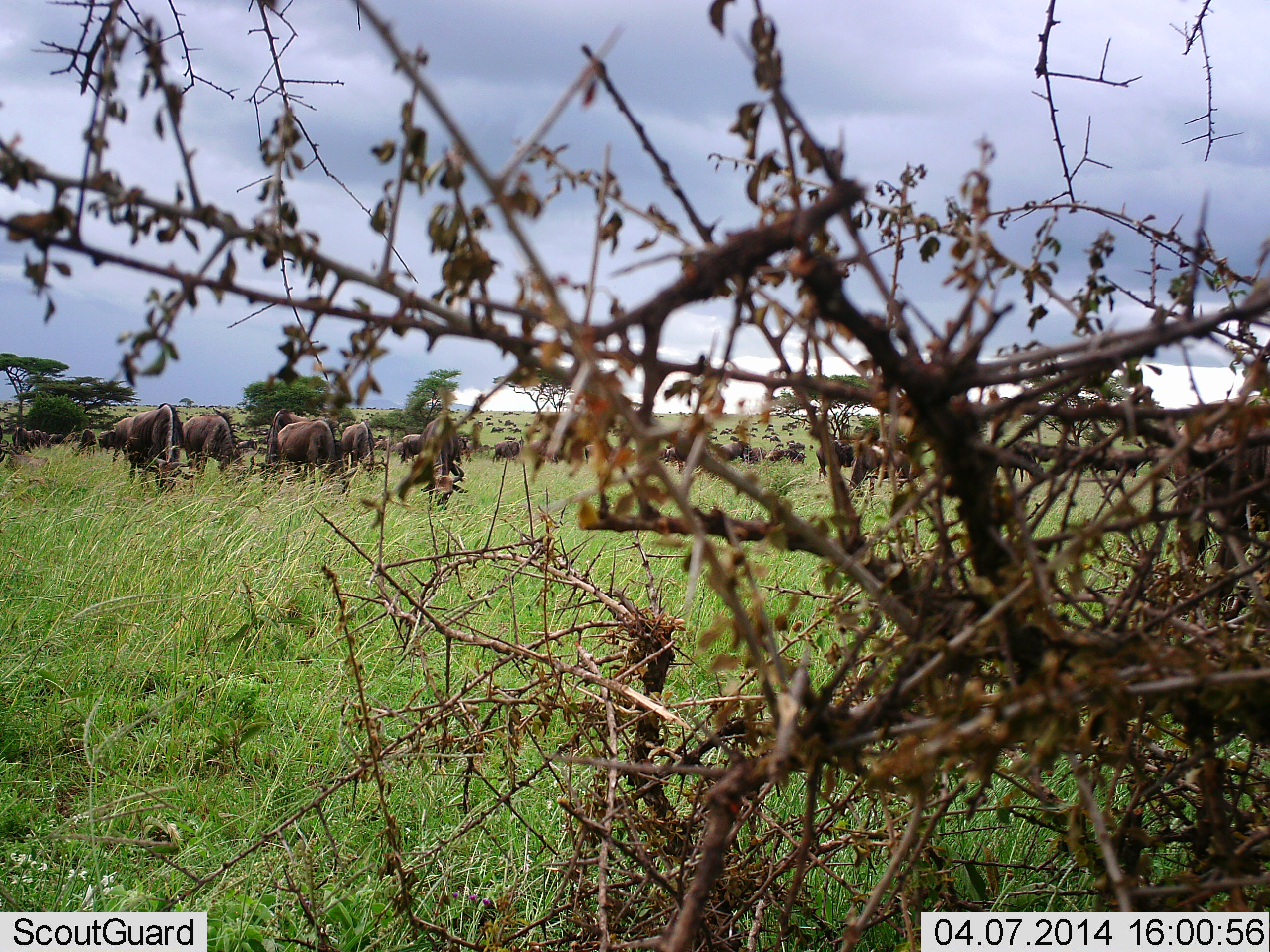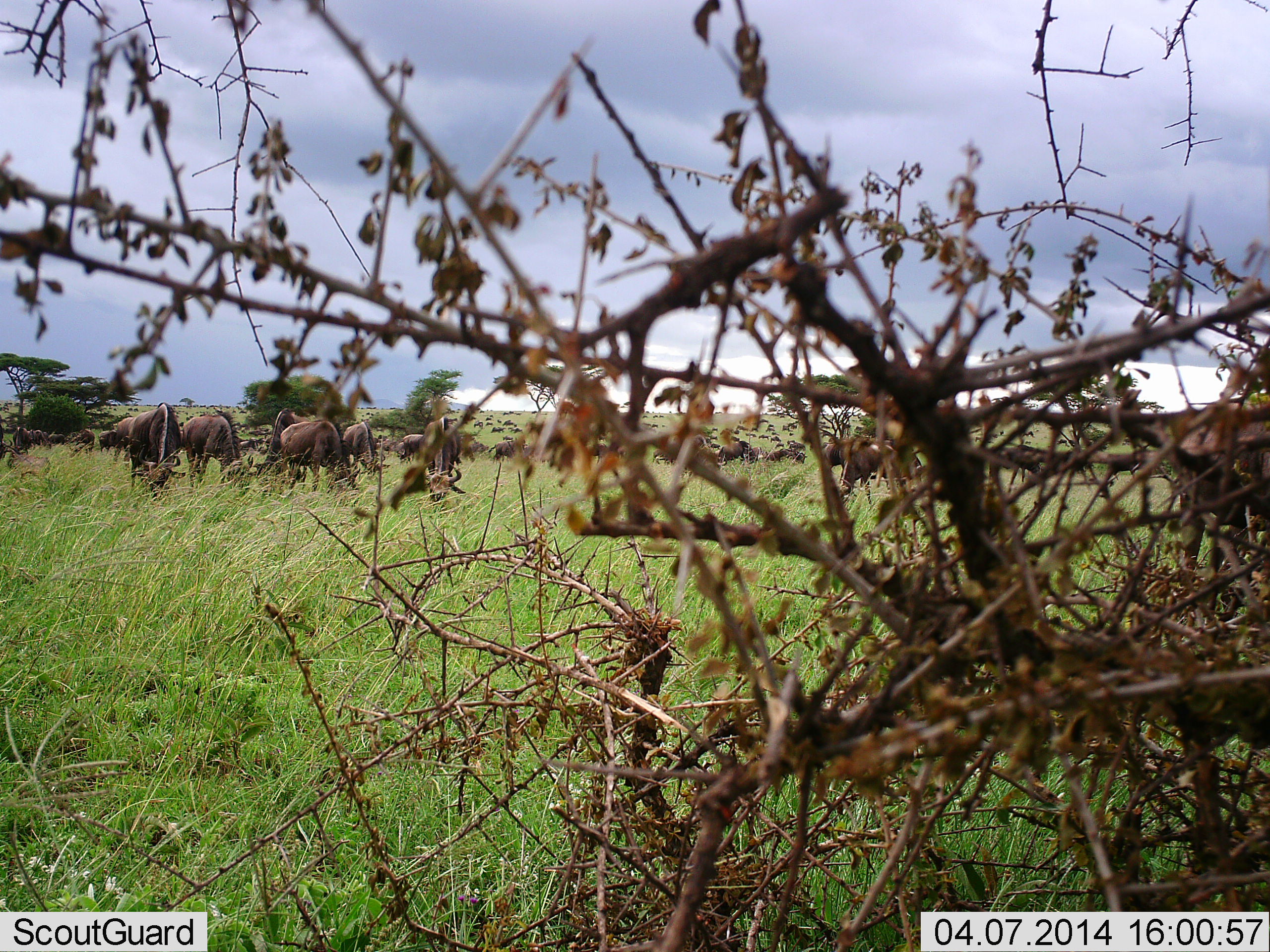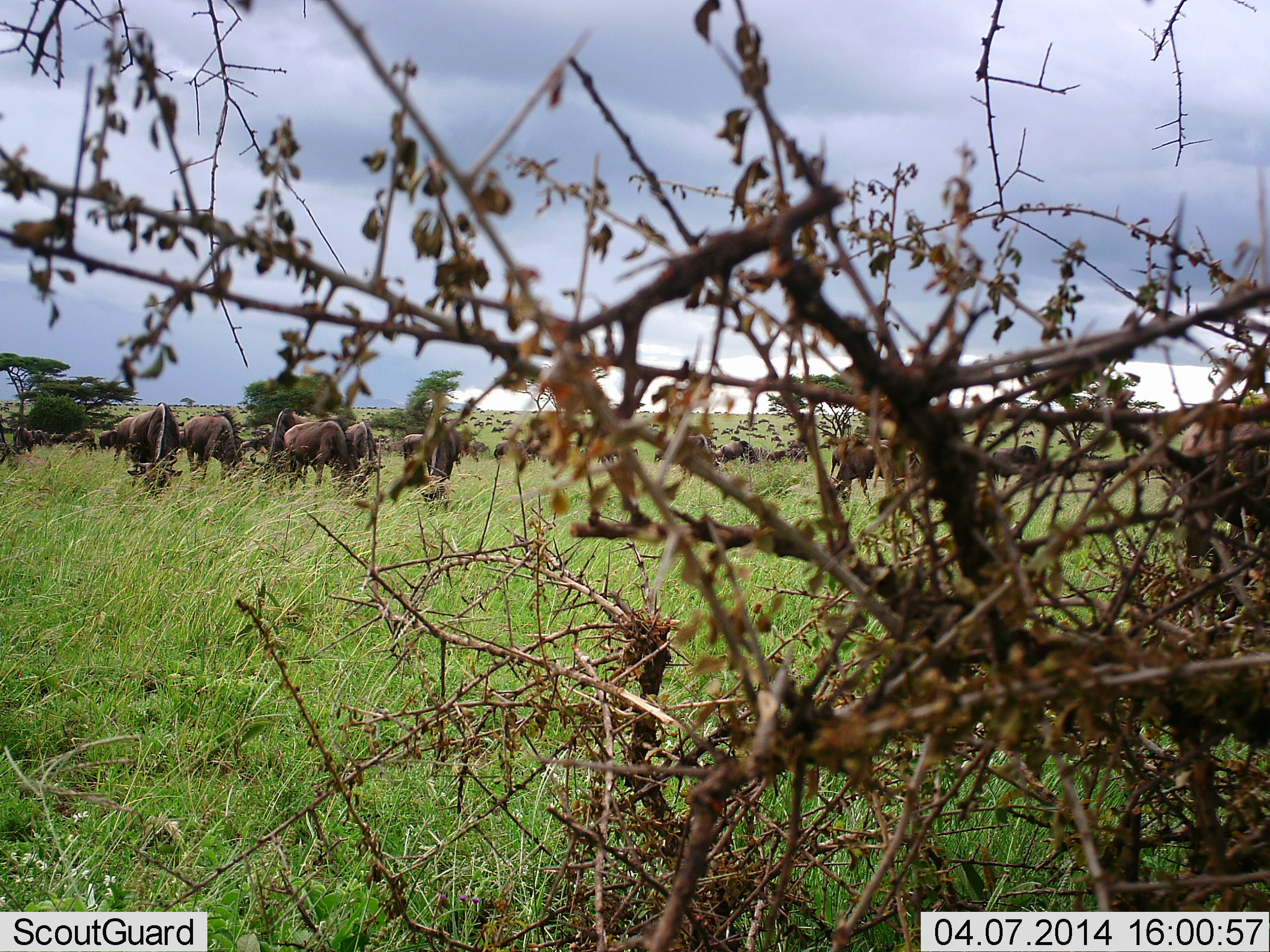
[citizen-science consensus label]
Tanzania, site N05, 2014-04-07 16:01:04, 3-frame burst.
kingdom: Animalia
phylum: Chordata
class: Mammalia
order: Artiodactyla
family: Bovidae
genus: Connochaetes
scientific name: Connochaetes taurinus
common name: blue wildebeest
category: wildebeest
Wildebeest (blue wildebeest) (Connochaetes taurinus), count 11-50. Behavior (volunteer vote fractions): standing 50%, resting 10%, moving 20%, interacting 10%. Young present (vote fraction): 0%. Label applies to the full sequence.